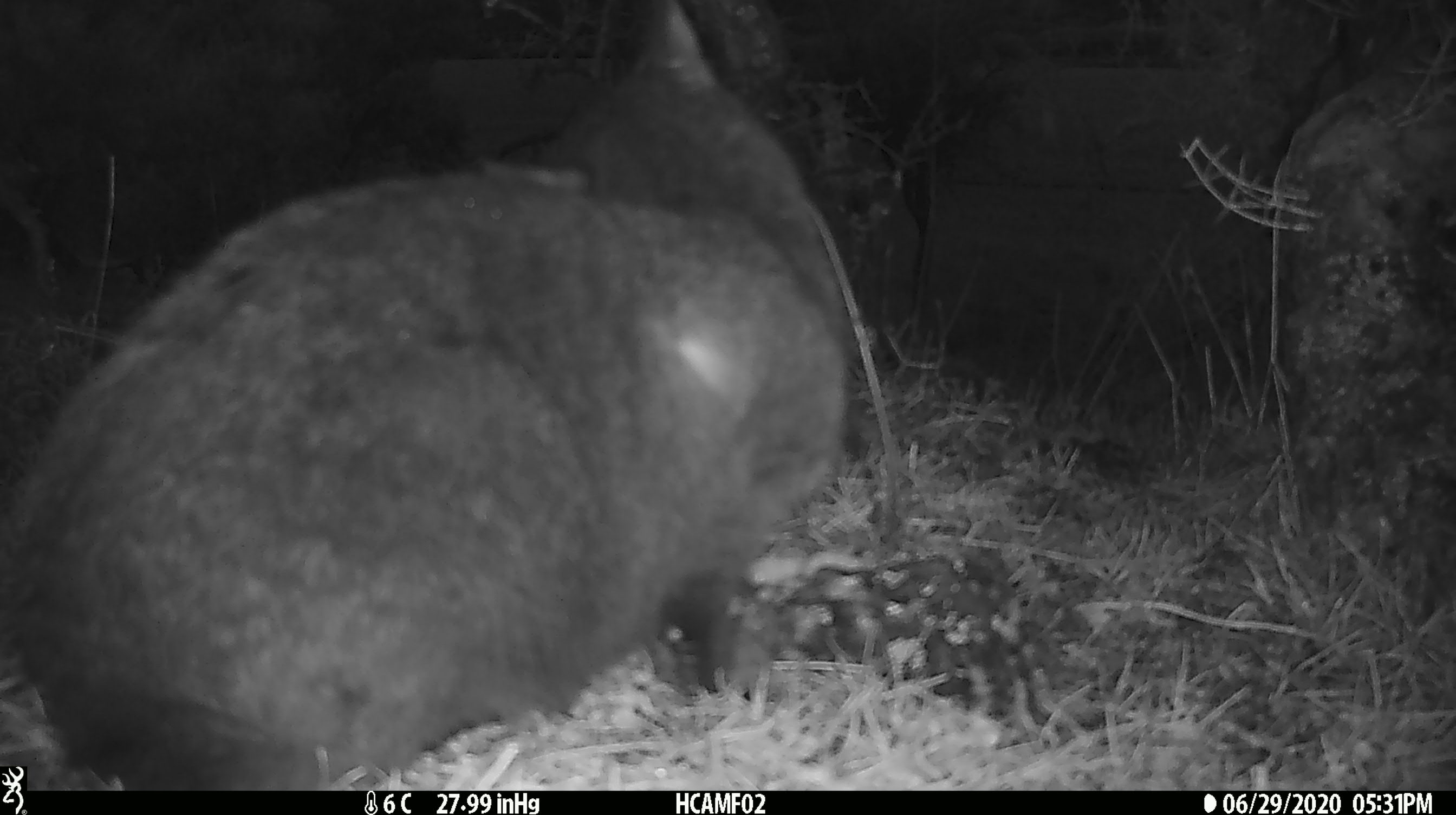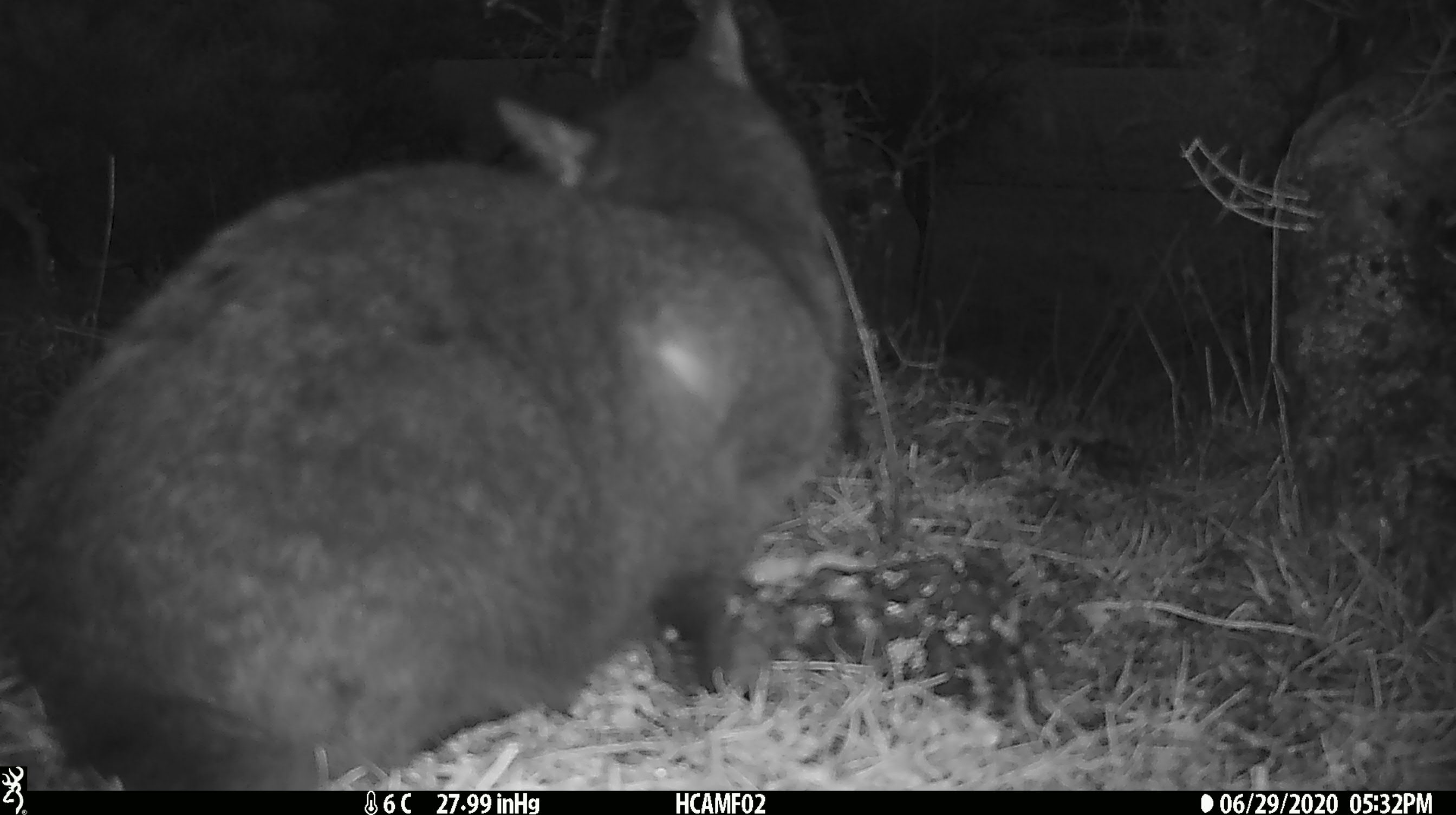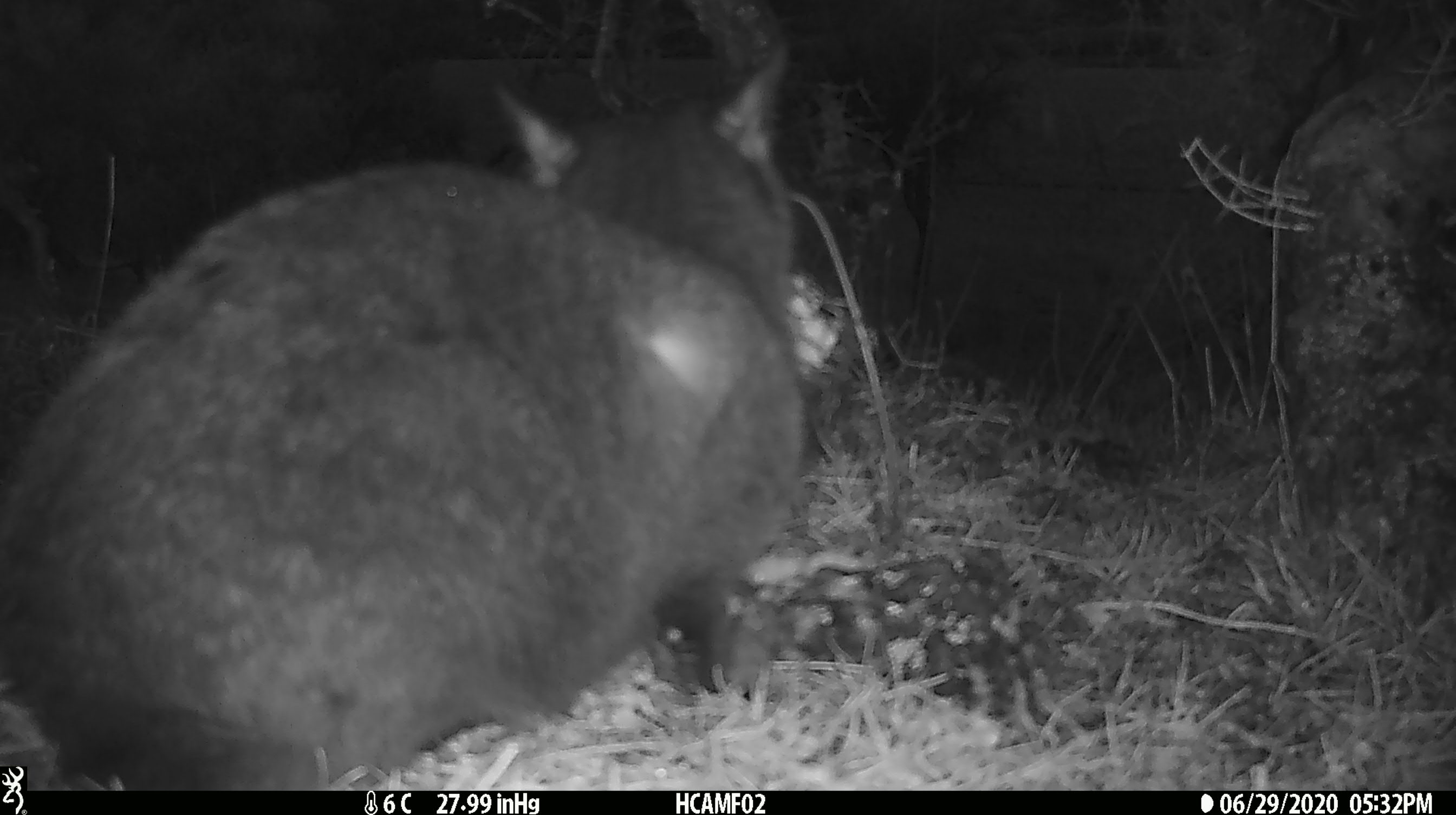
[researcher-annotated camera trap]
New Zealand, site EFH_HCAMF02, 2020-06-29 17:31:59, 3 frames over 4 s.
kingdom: Animalia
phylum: Chordata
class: Mammalia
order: Carnivora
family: Felidae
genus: Felis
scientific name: Felis catus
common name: domestic cat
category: cat